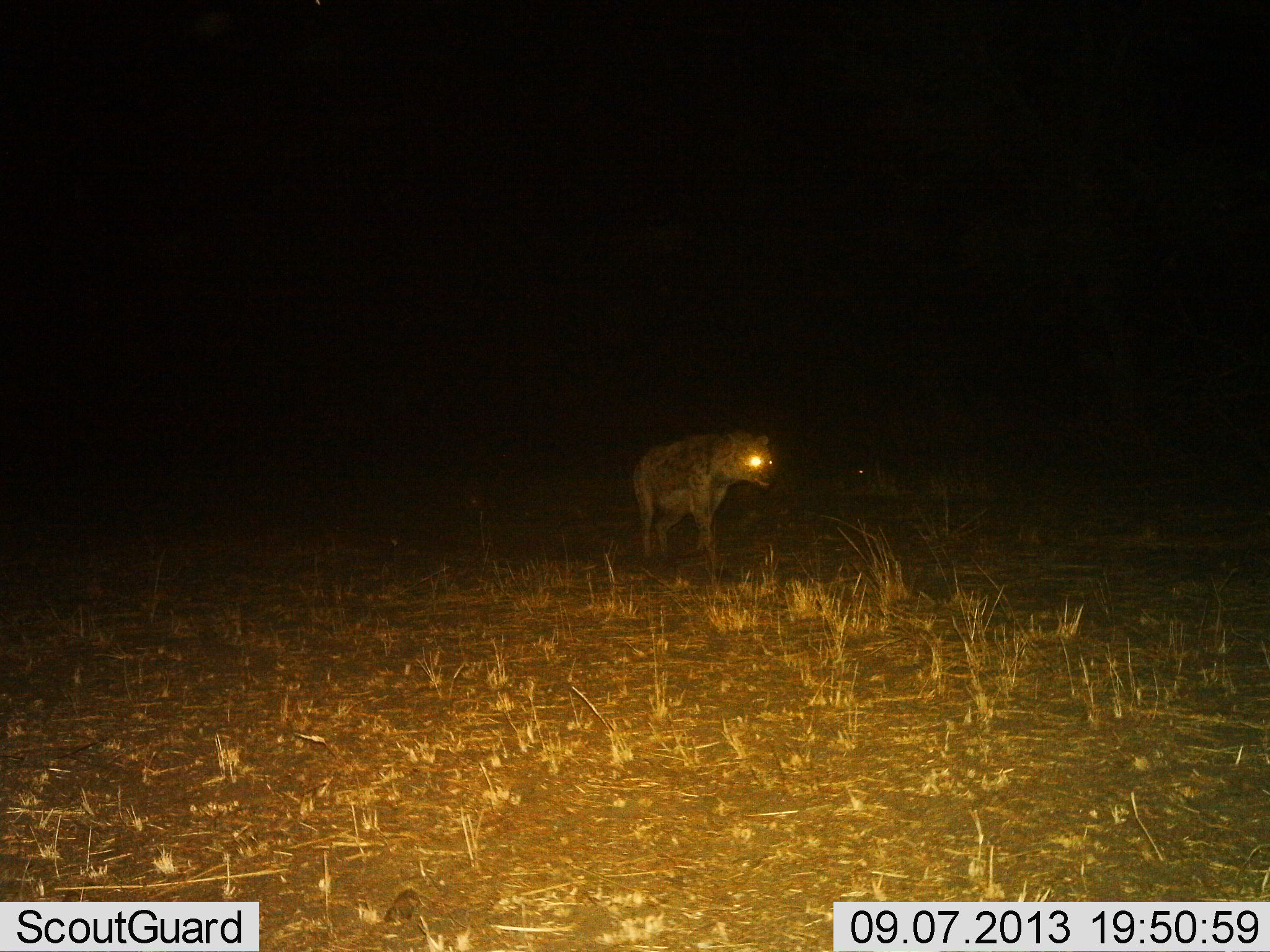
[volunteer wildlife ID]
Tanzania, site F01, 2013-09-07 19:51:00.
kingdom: Animalia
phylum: Chordata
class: Mammalia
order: Carnivora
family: Hyaenidae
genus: Crocuta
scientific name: Crocuta crocuta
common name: spotted hyena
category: hyenaspotted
Hyenaspotted (spotted hyena) (Crocuta crocuta), count 1. Behavior (volunteer vote fractions): standing 21%, resting 0%, moving 84%, interacting 0%. Young present (vote fraction): 0%. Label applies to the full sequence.